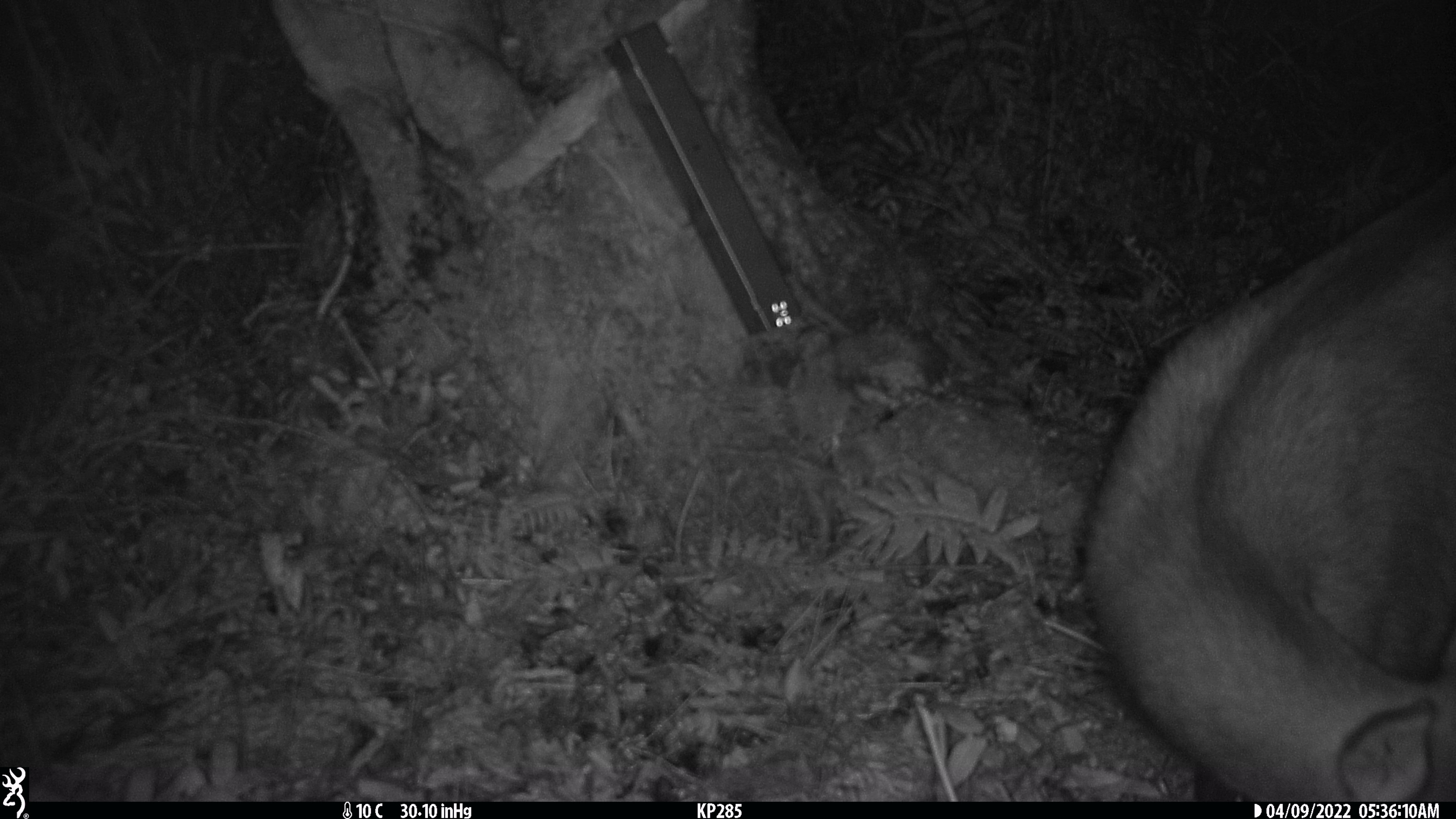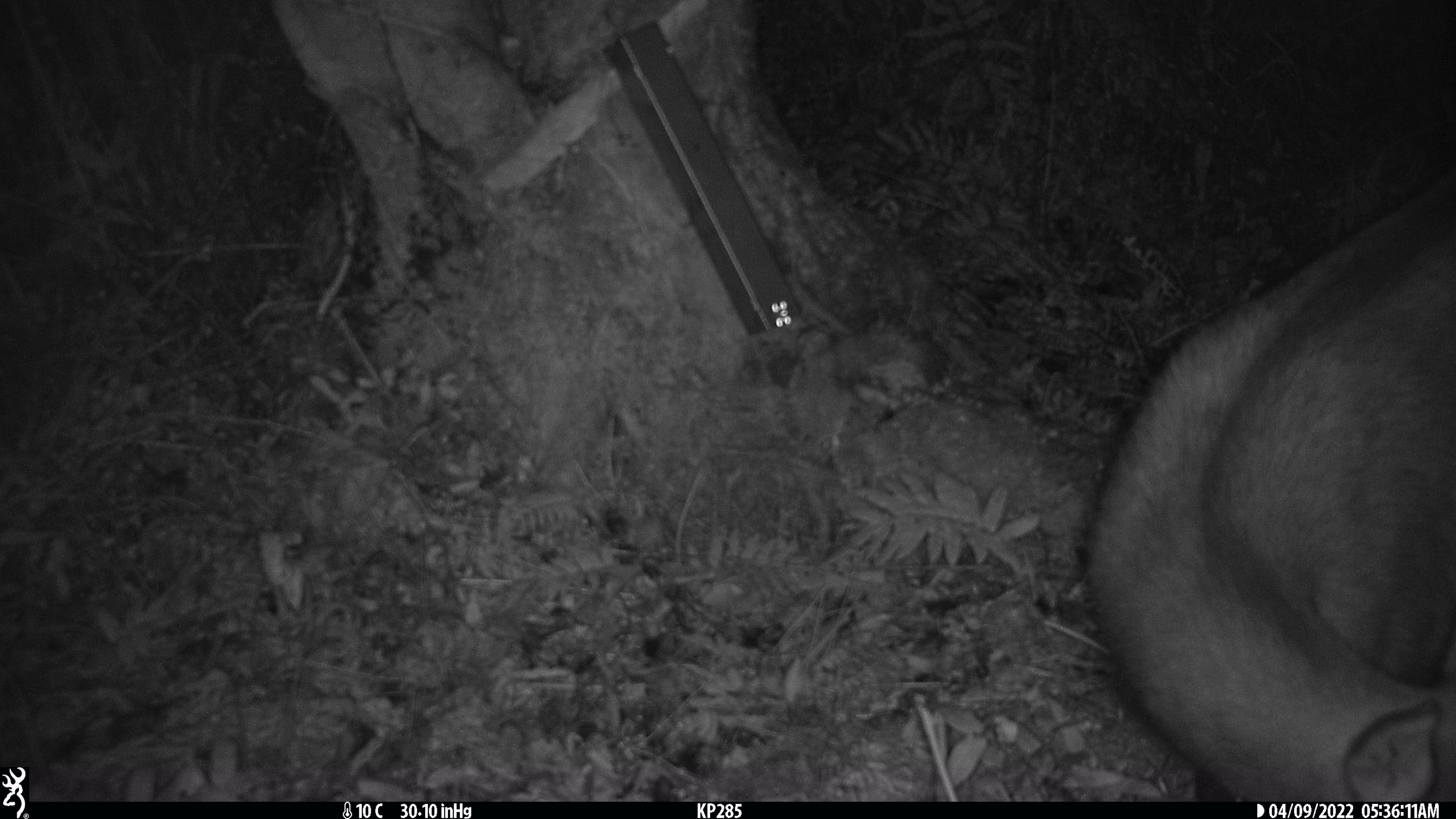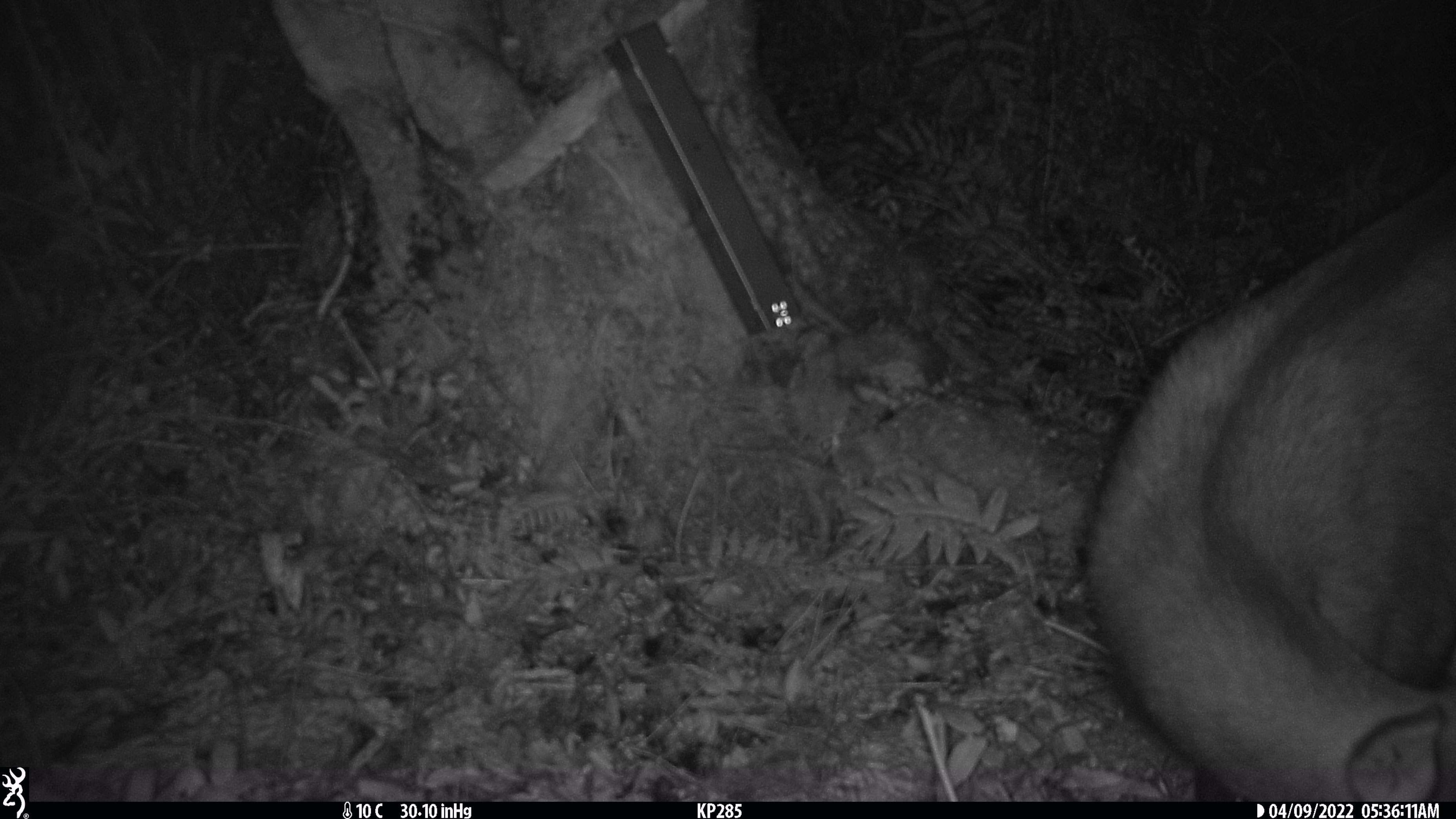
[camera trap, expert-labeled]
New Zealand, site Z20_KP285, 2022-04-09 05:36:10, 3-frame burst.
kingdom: Animalia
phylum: Chordata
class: Mammalia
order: Artiodactyla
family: Bovidae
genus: Rupicapra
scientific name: Rupicapra rupicapra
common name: alpine chamois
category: chamois